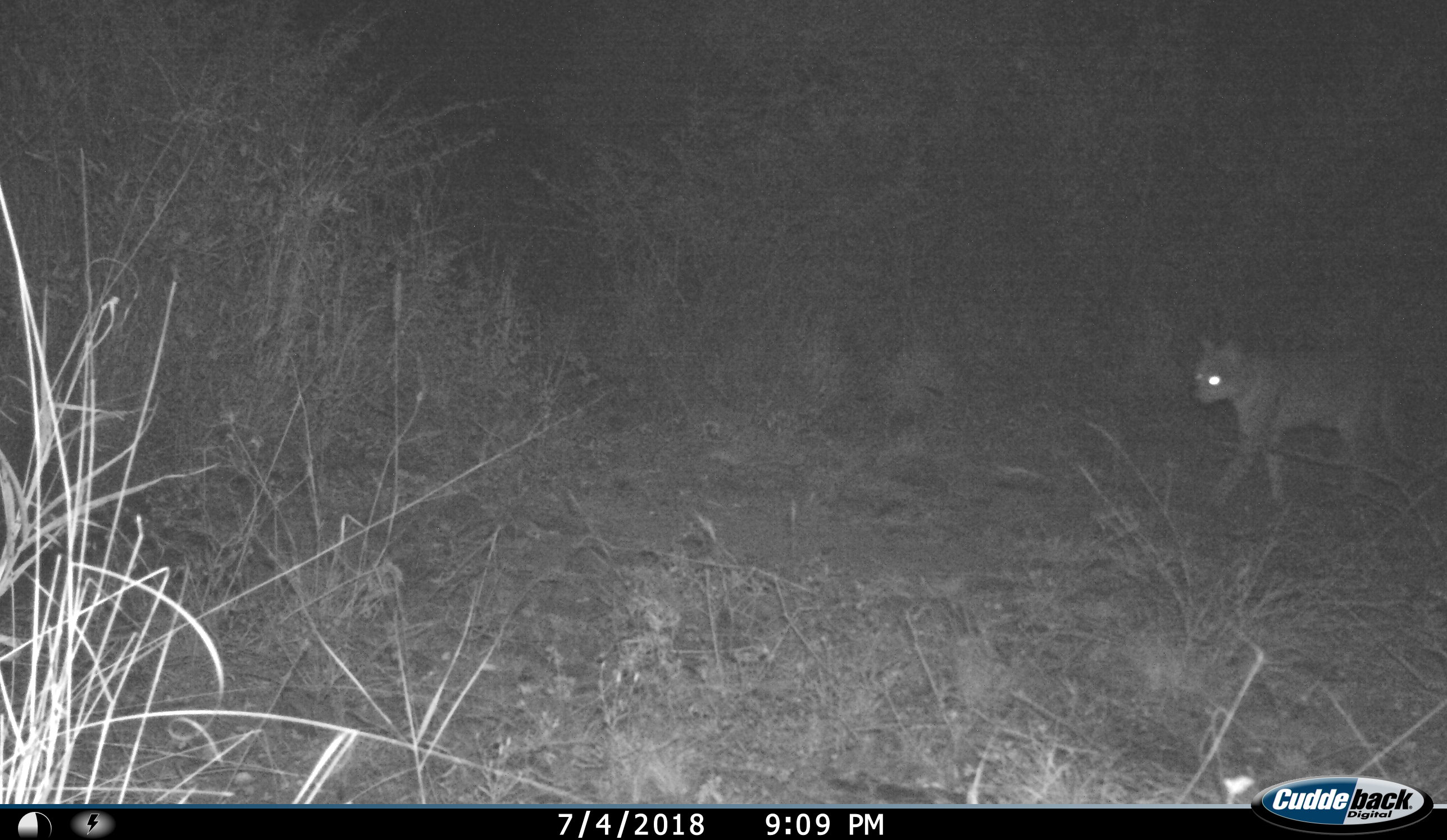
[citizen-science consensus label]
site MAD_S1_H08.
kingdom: Animalia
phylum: Chordata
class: Mammalia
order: Carnivora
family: Felidae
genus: Felis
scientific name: Felis lybica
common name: african wild cat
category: africanwildcat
Africanwildcat (african wild cat) (Felis lybica), count 1. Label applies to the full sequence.